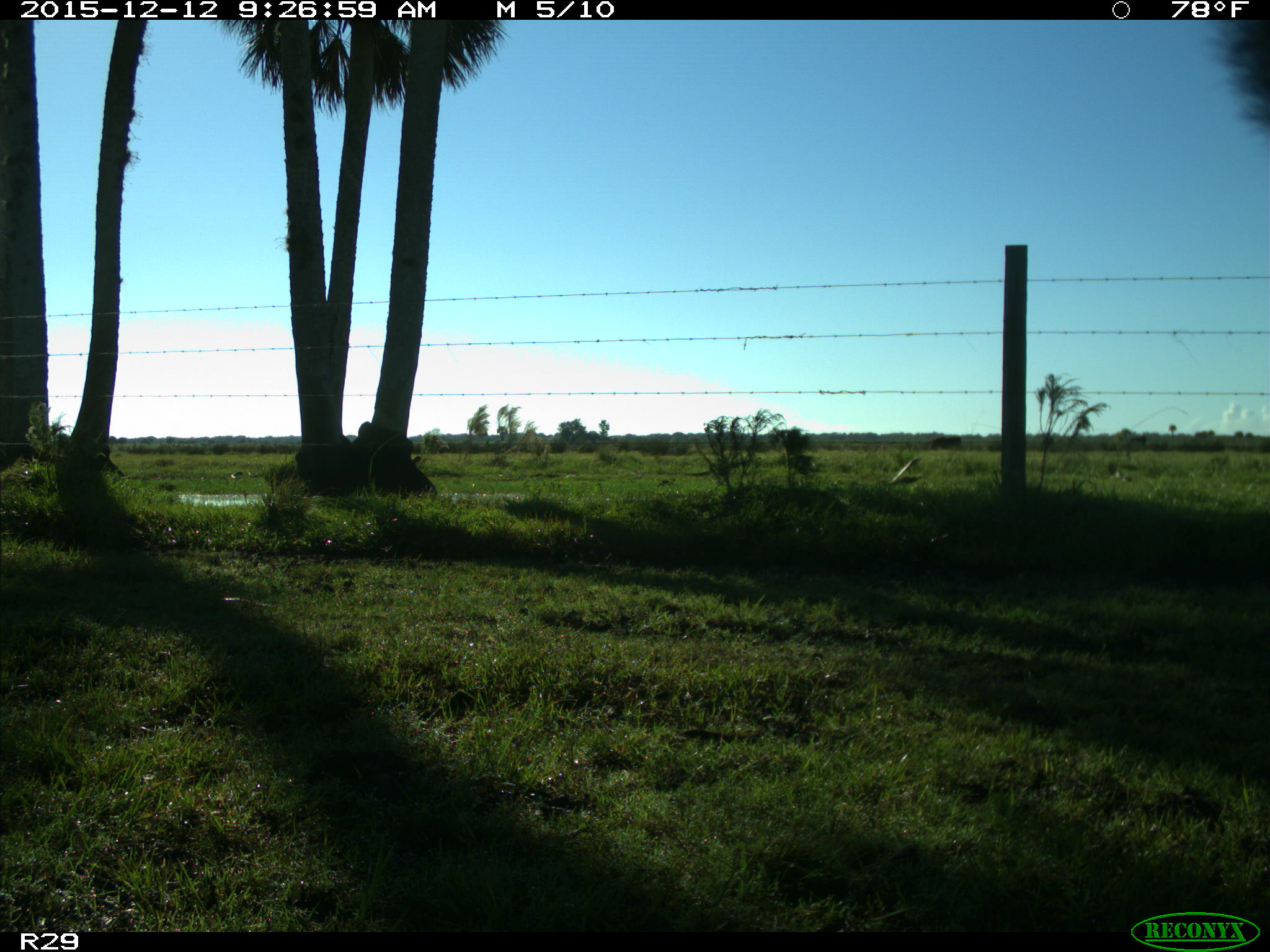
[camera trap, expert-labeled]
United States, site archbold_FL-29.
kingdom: Animalia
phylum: Chordata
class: Mammalia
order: Artiodactyla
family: Bovidae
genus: Bos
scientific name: Bos taurus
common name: domestic cow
Bos taurus (domestic cow).